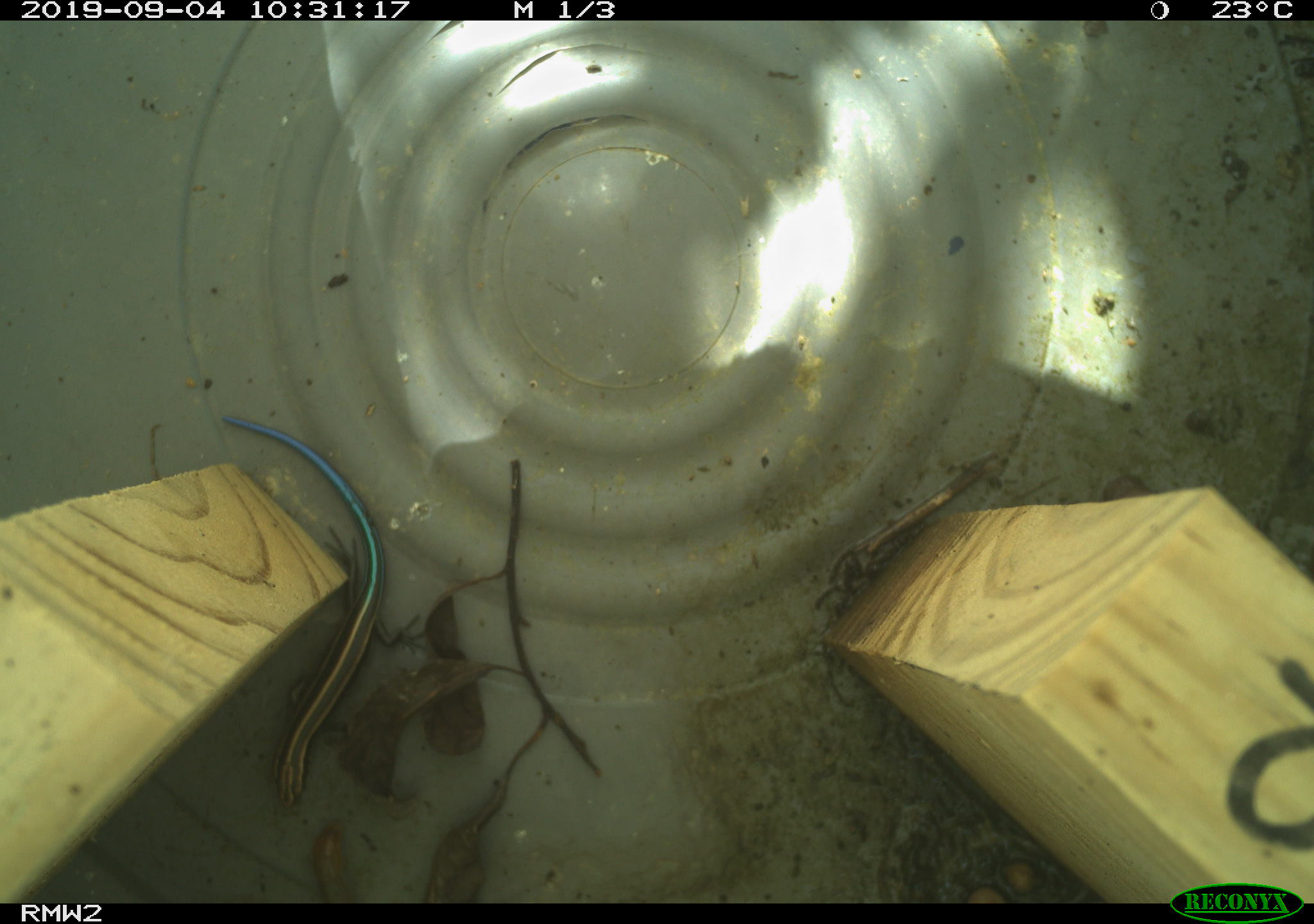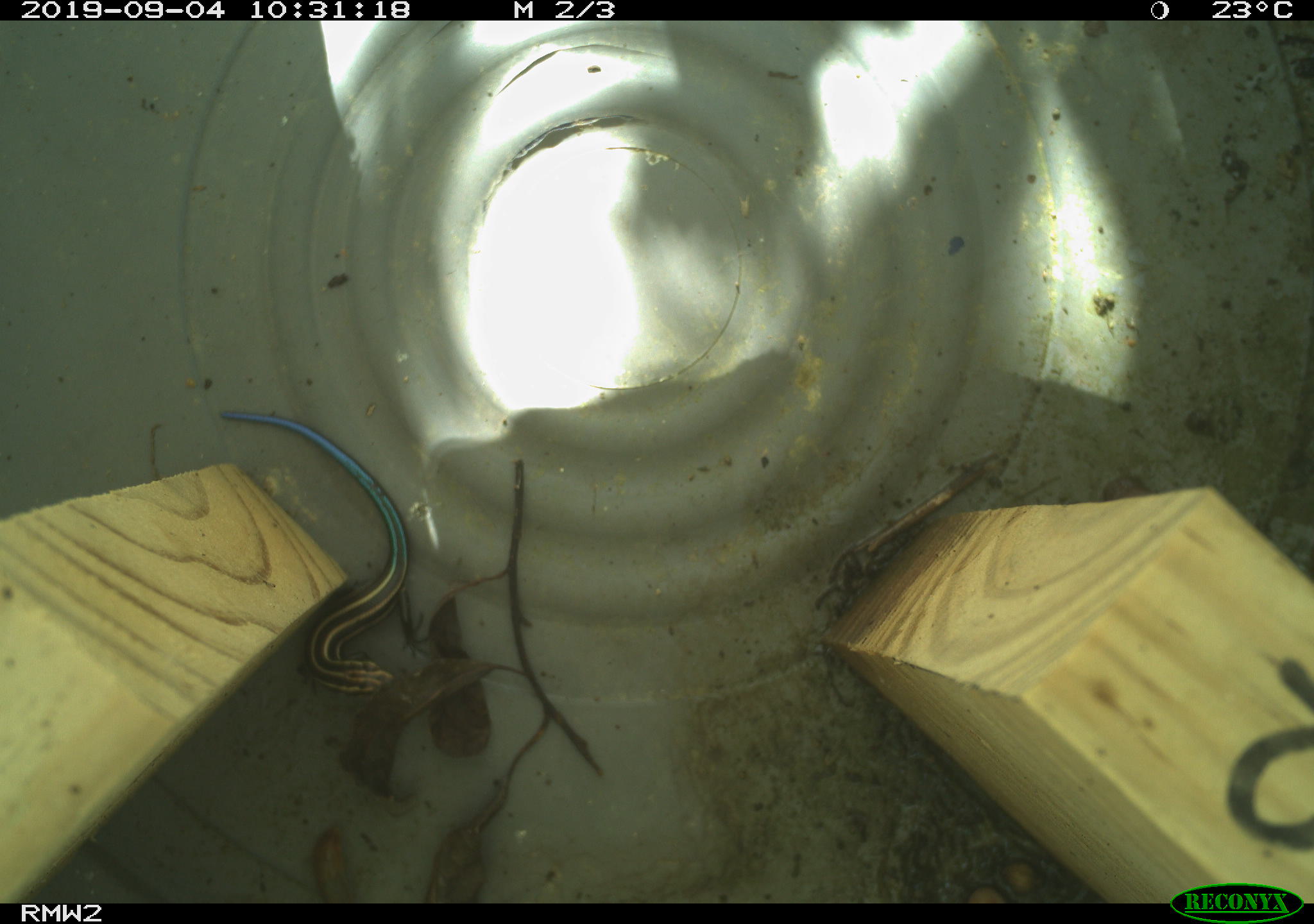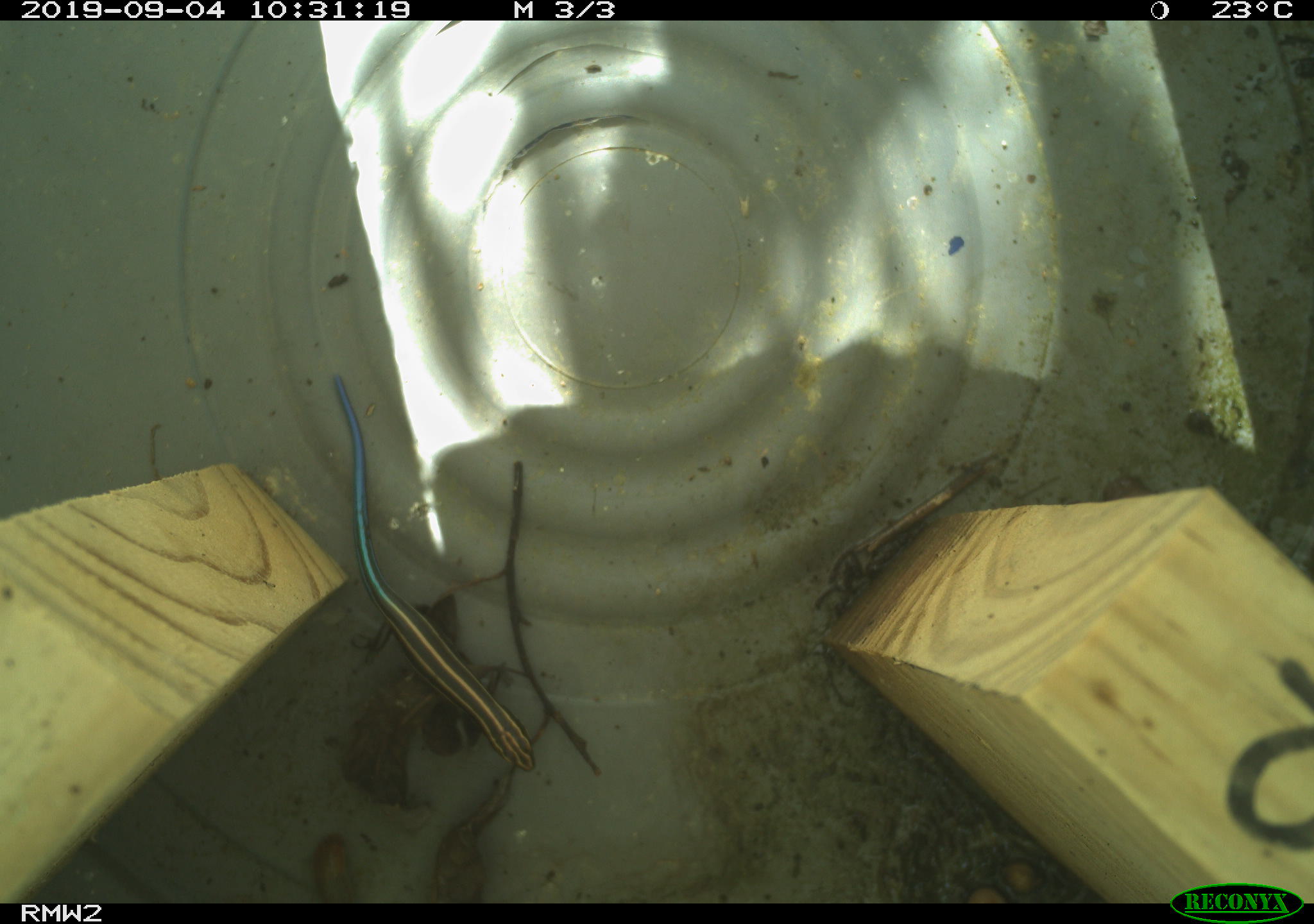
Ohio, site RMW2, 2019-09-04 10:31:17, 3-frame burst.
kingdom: Animalia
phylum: Chordata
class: Reptilia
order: Squamata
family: Scincidae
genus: Plestiodon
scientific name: Plestiodon fasciatus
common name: common five-lined skink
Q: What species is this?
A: Common five-lined skink (Plestiodon fasciatus).